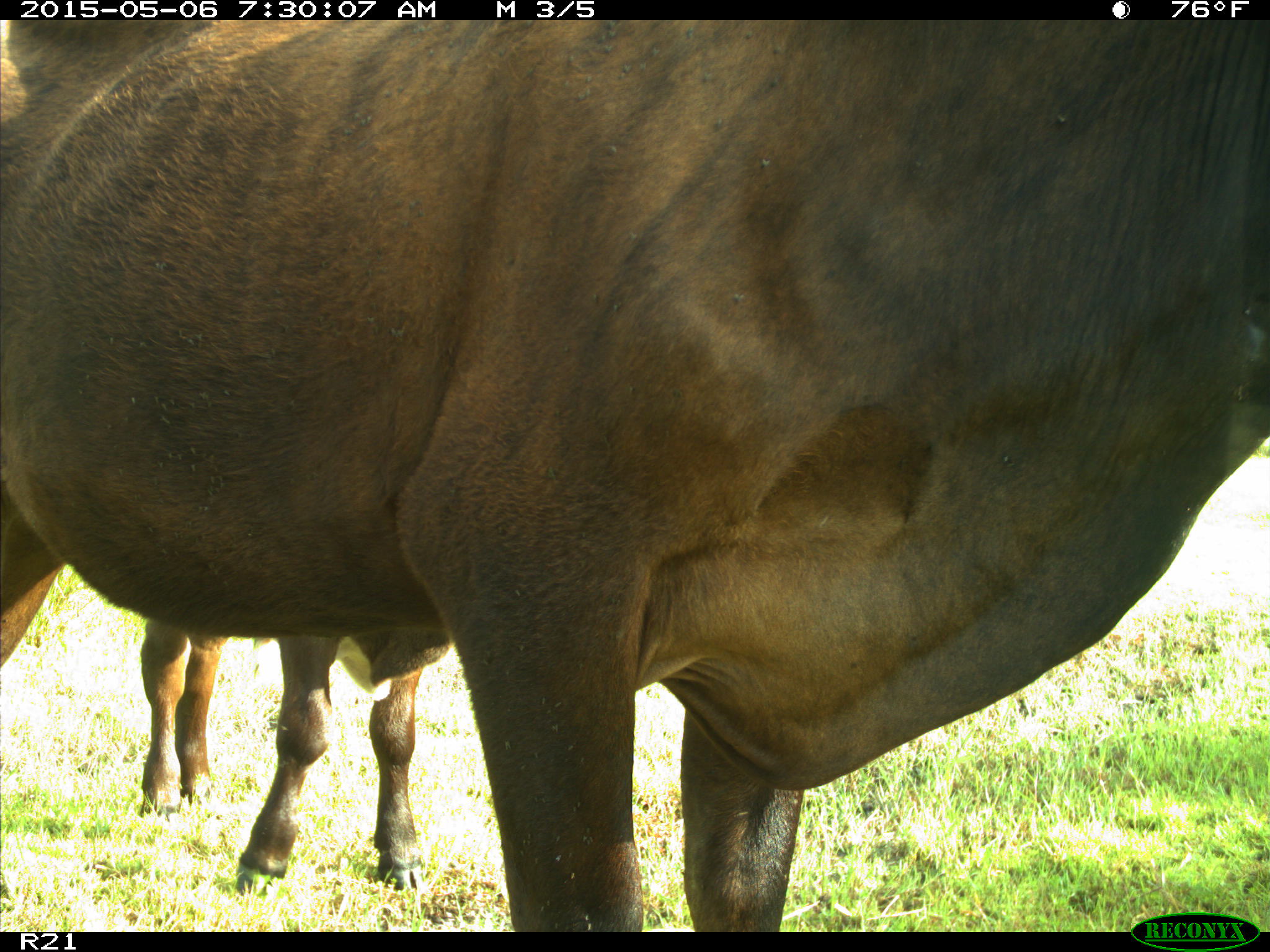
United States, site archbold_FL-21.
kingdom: Animalia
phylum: Chordata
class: Mammalia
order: Artiodactyla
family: Bovidae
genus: Bos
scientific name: Bos taurus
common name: domestic cow